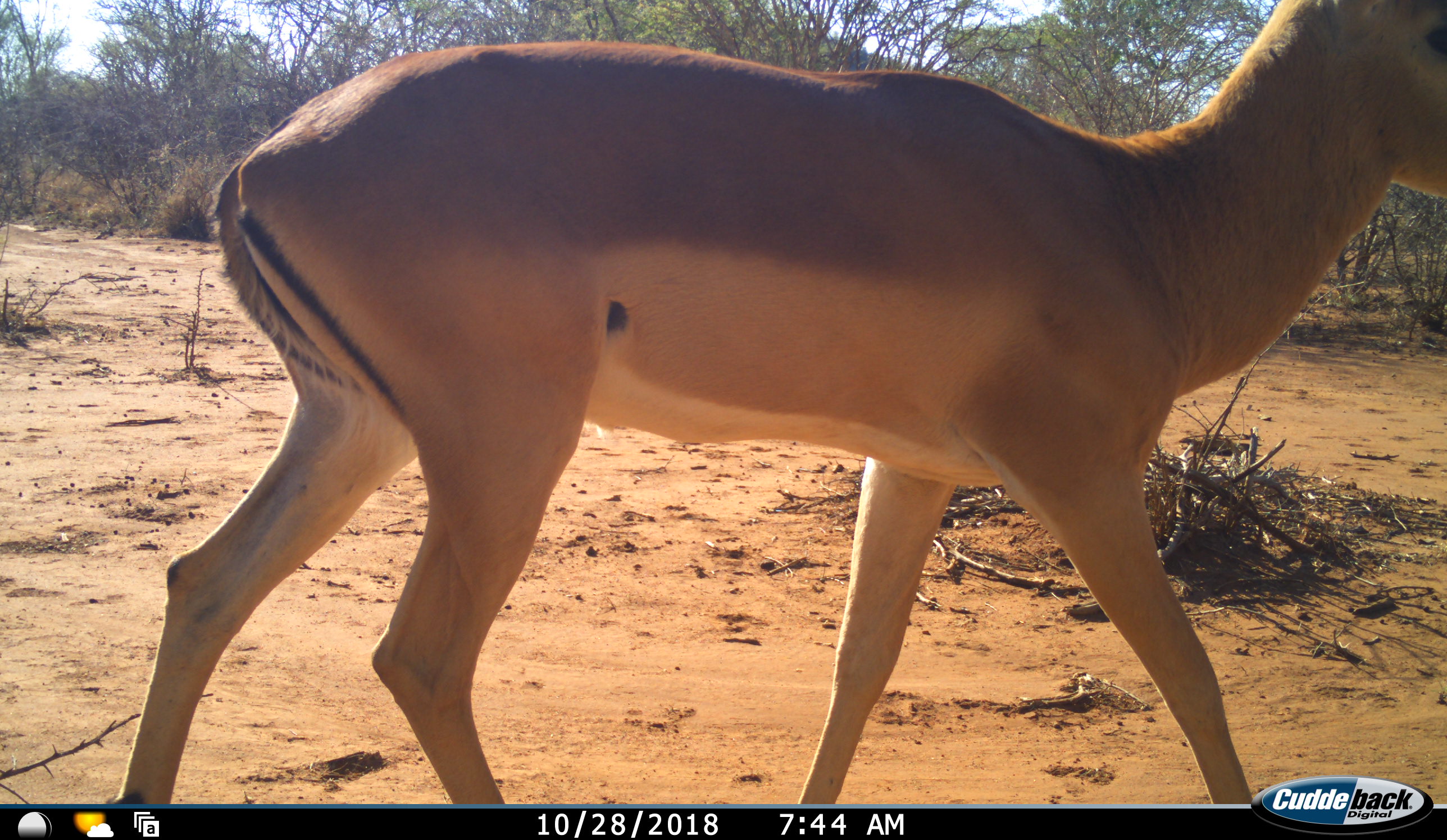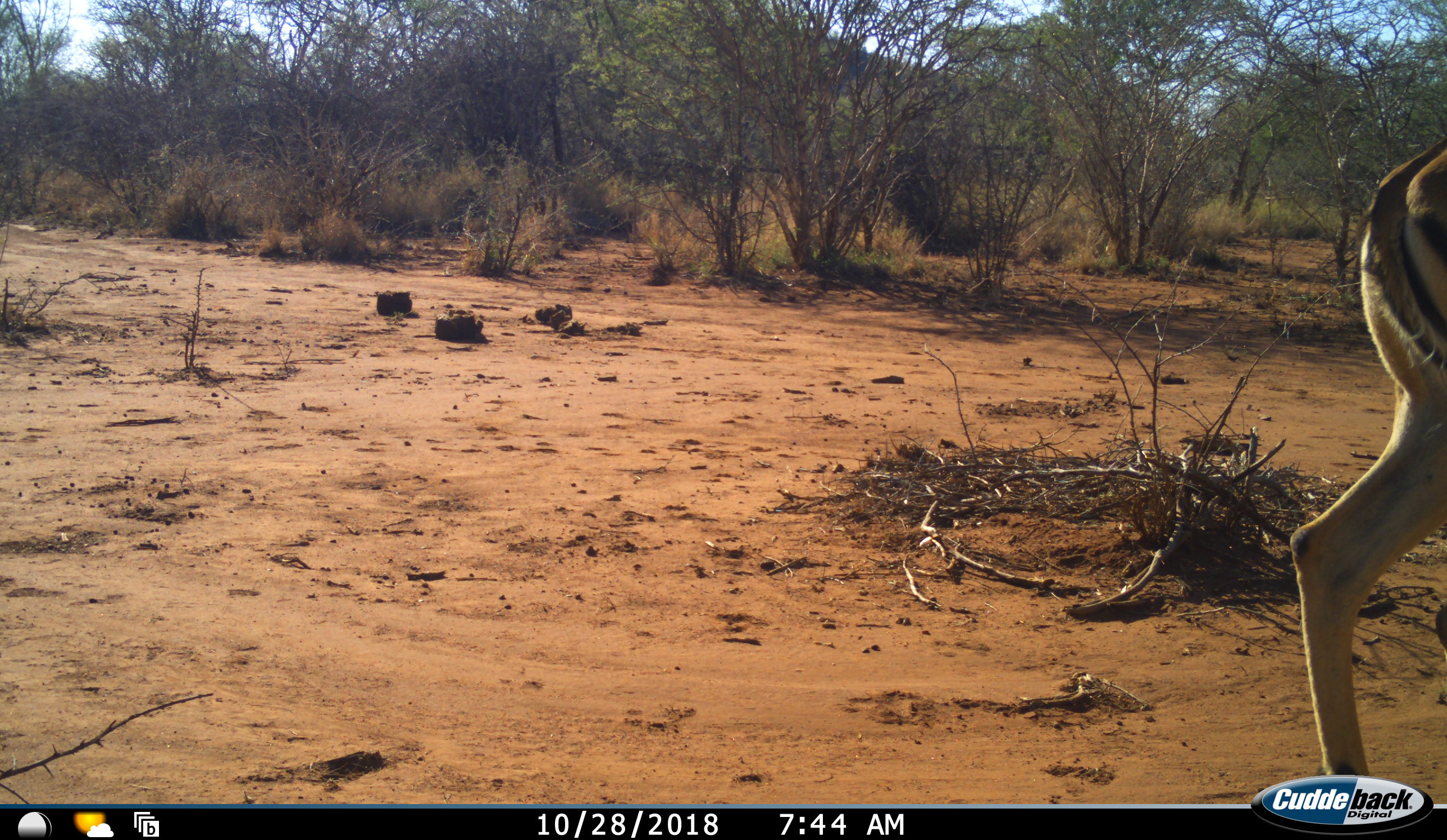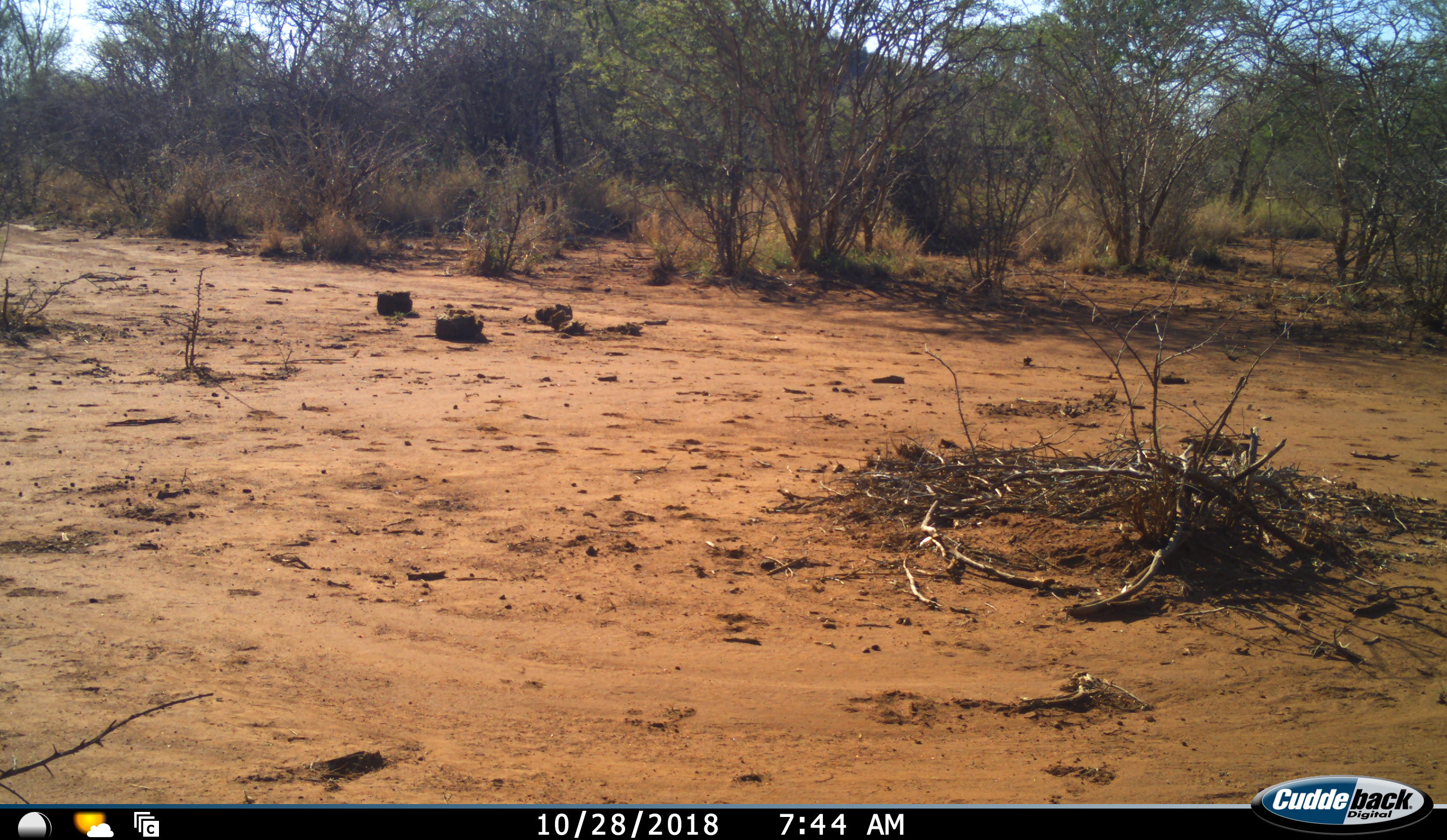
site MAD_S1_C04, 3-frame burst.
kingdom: Animalia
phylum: Chordata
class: Mammalia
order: Artiodactyla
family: Bovidae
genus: Aepyceros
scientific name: Aepyceros melampus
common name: impala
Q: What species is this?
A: Impala (Aepyceros melampus).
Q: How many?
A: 1.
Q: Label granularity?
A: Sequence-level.